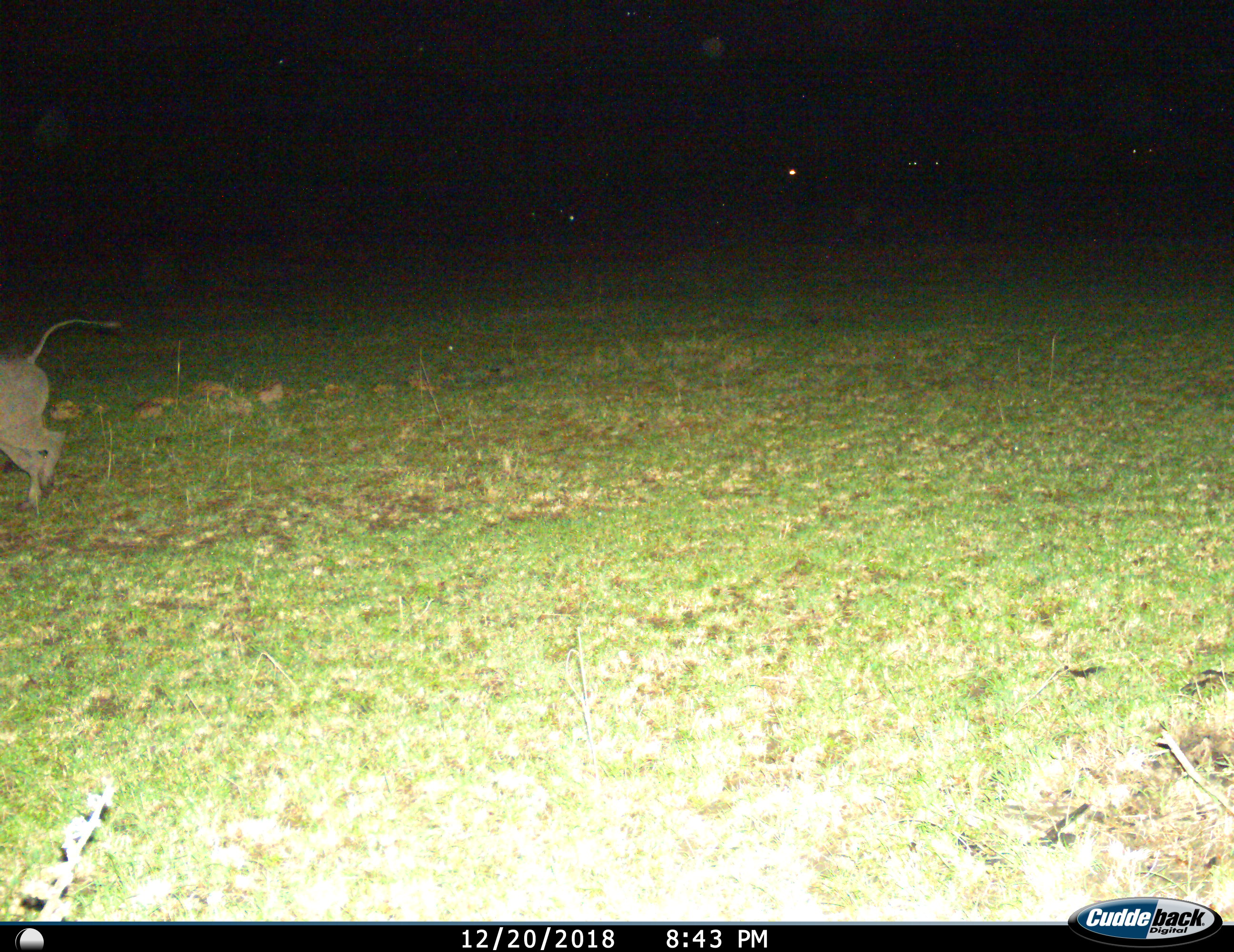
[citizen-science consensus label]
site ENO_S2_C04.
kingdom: Animalia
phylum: Chordata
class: Mammalia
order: Artiodactyla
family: Suidae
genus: Phacochoerus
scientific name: Phacochoerus africanus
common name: warthog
Warthog (Phacochoerus africanus), count 1. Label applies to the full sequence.